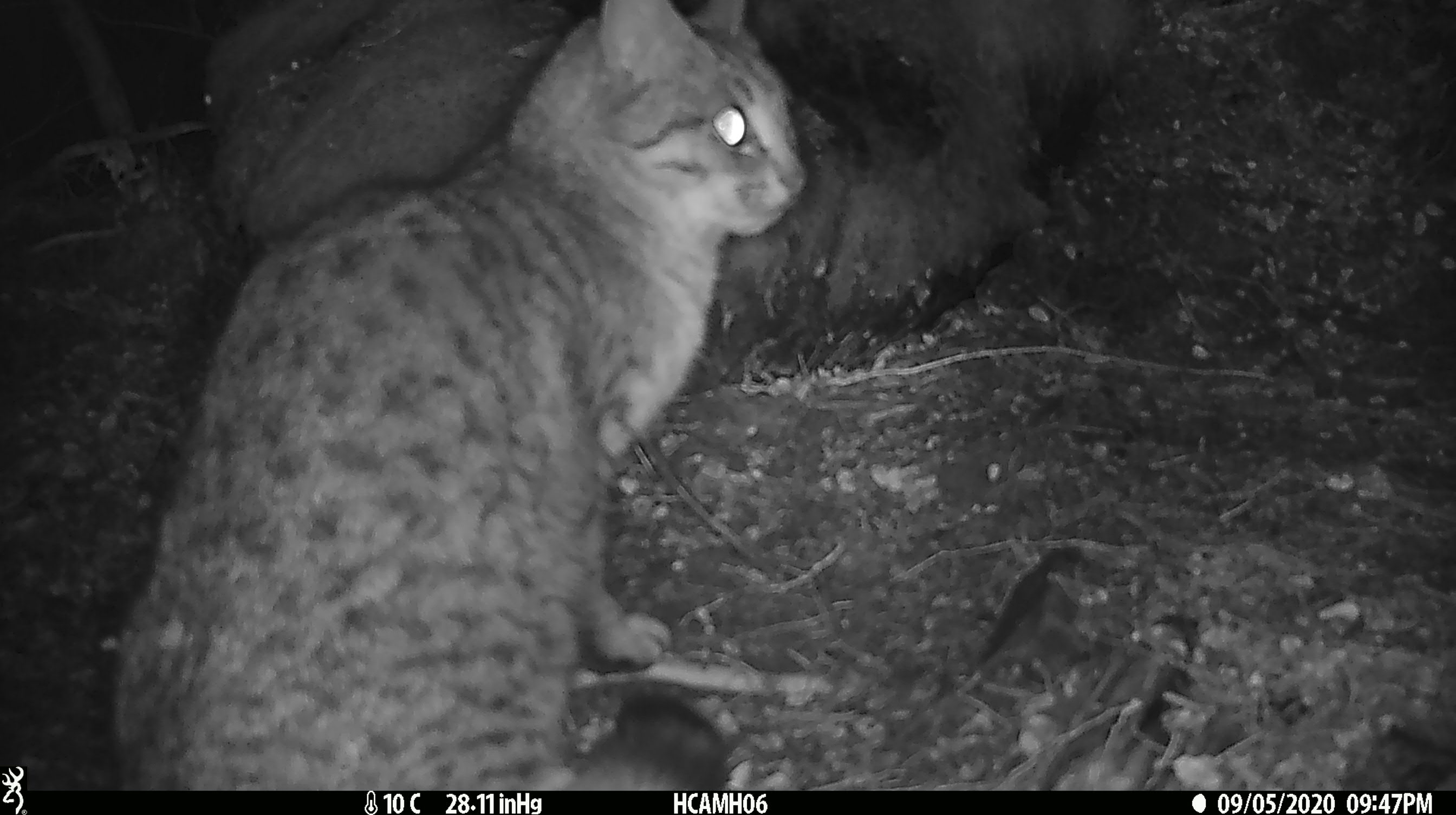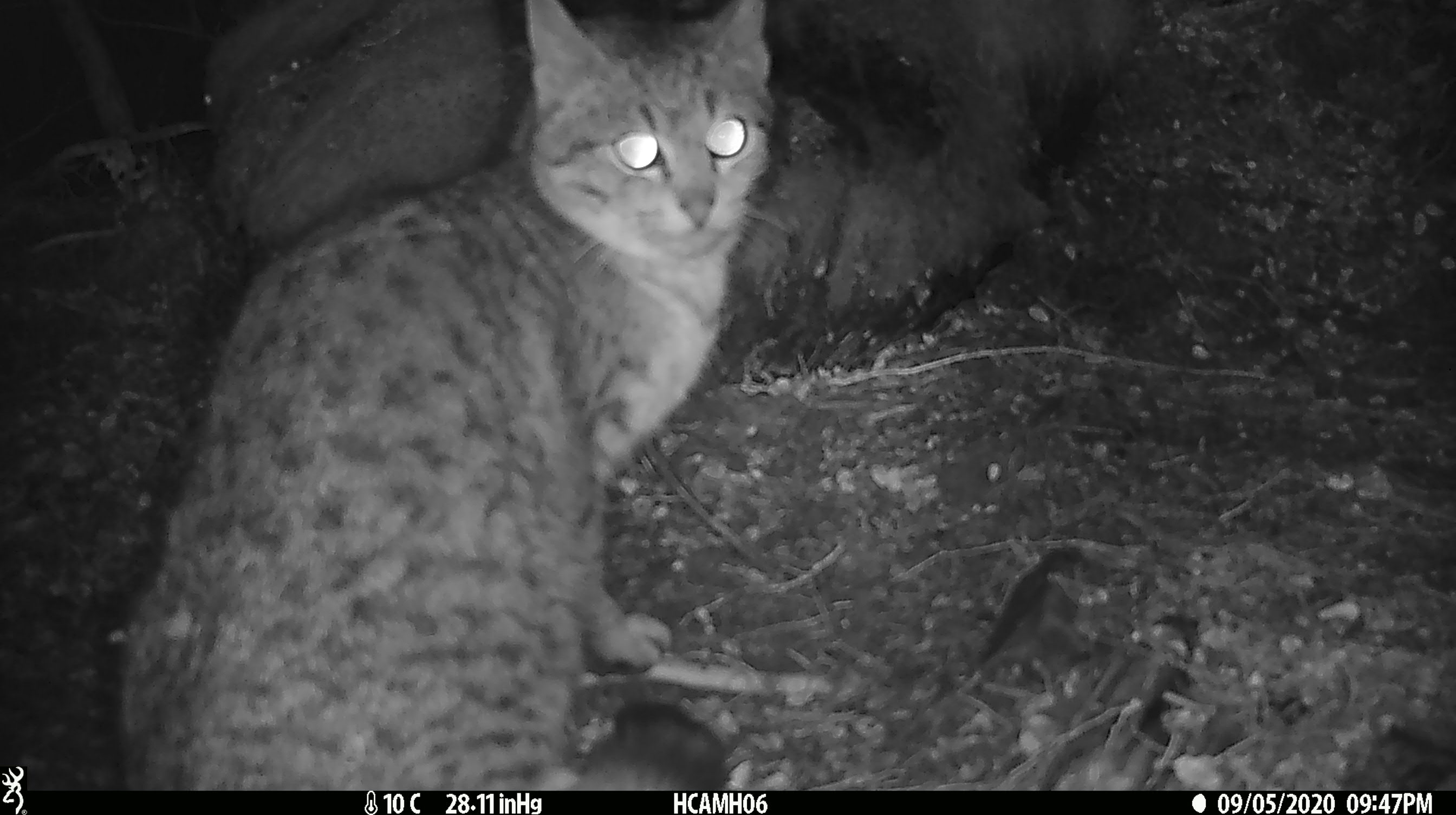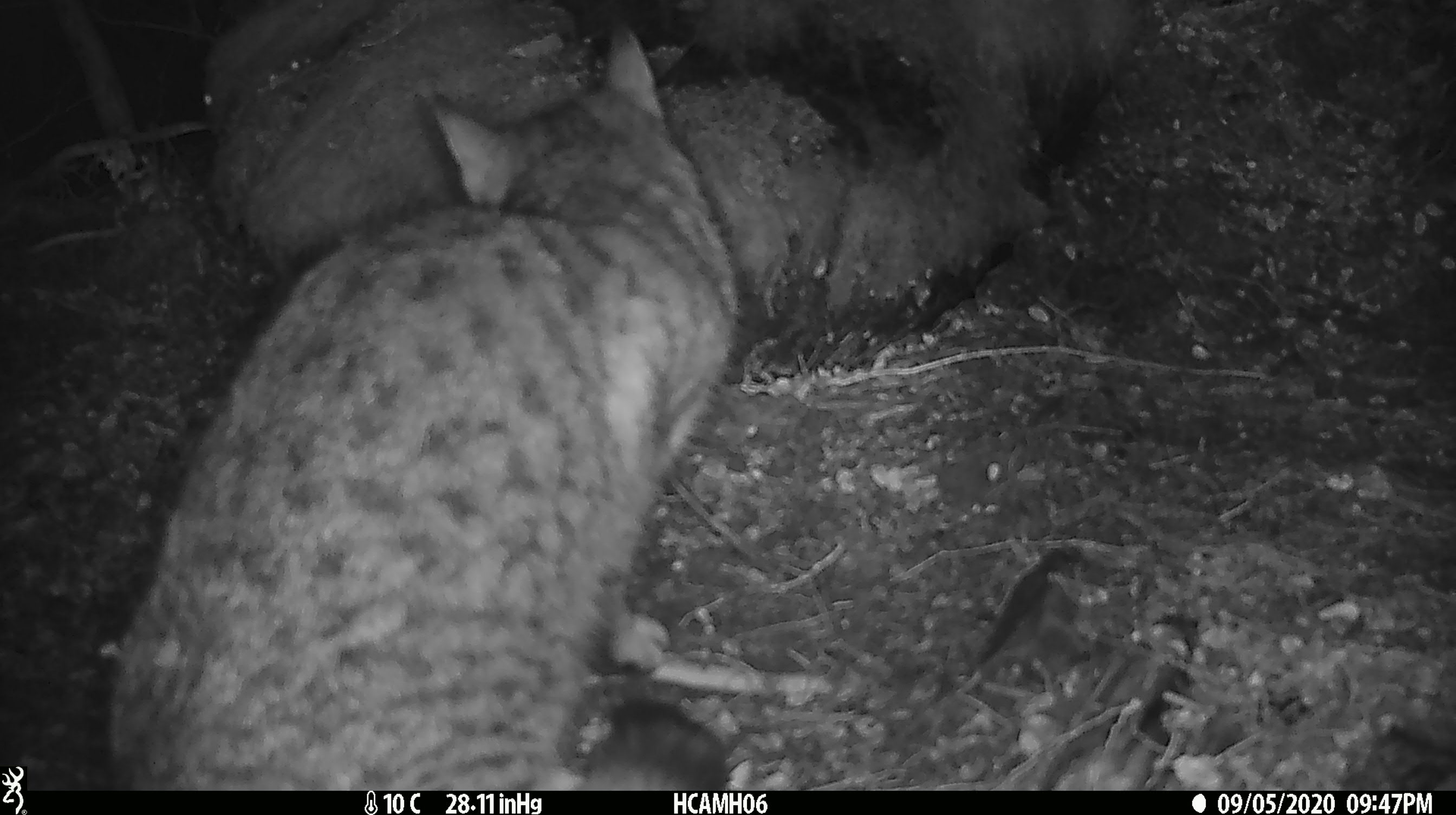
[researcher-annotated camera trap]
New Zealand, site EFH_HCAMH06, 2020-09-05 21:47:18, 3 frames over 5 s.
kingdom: Animalia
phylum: Chordata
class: Mammalia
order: Carnivora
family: Felidae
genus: Felis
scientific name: Felis catus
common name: domestic cat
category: cat